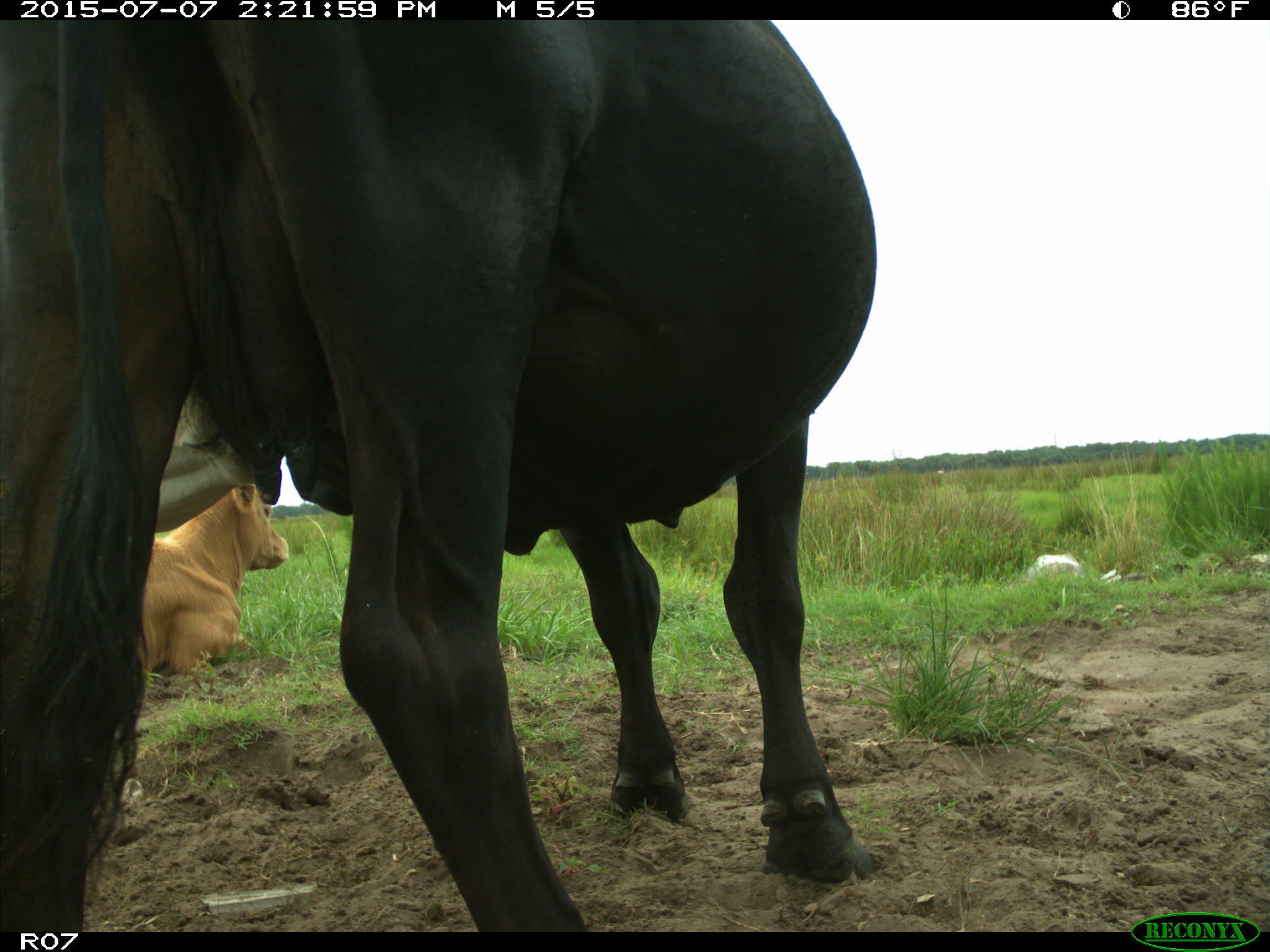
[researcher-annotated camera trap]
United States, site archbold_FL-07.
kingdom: Animalia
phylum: Chordata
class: Mammalia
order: Artiodactyla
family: Bovidae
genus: Bos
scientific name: Bos taurus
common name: domestic cow